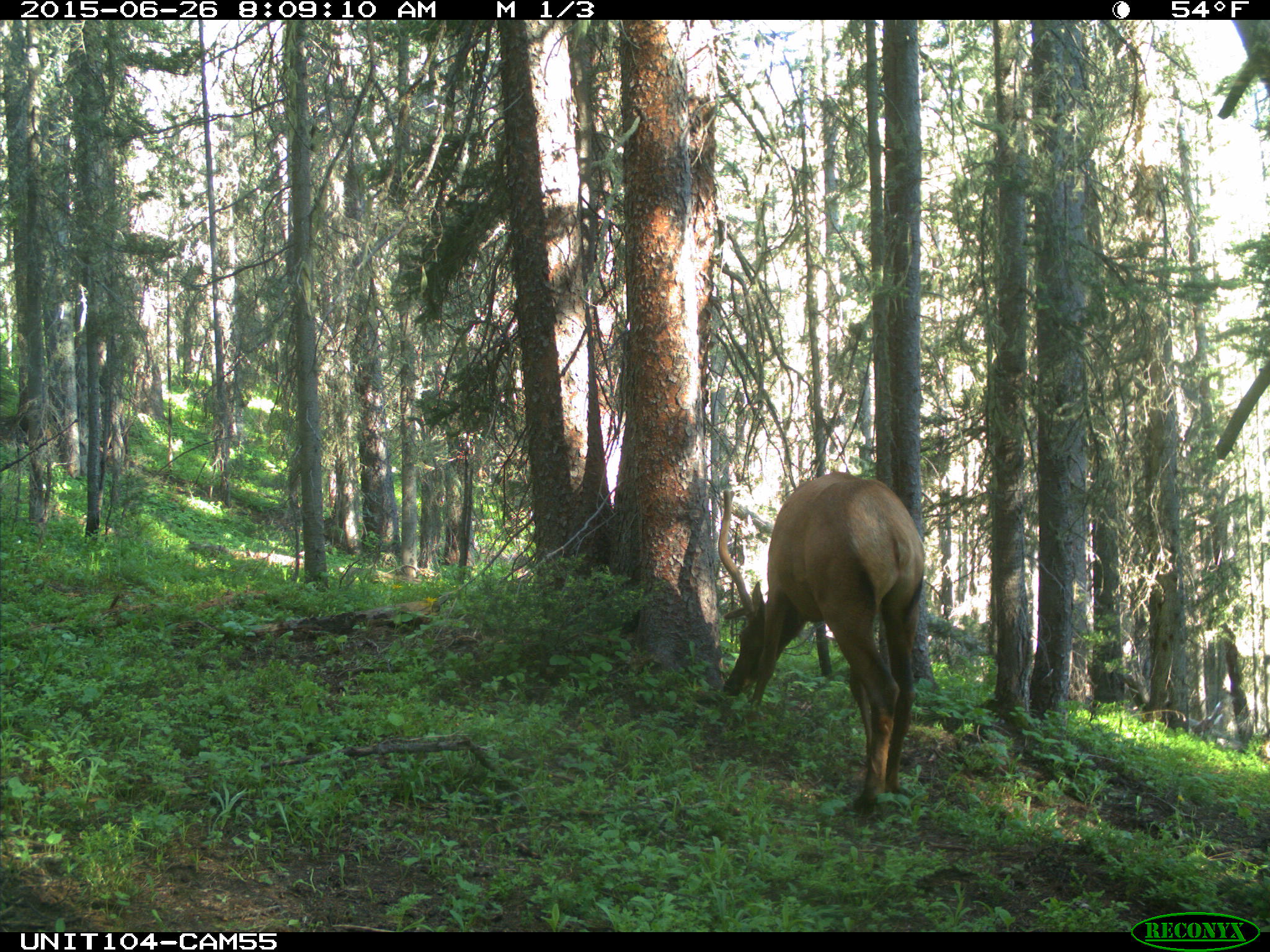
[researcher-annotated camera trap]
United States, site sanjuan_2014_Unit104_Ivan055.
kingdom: Animalia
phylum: Chordata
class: Mammalia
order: Artiodactyla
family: Cervidae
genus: Cervus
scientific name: Cervus elaphus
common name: red deer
Cervus elaphus (red deer).